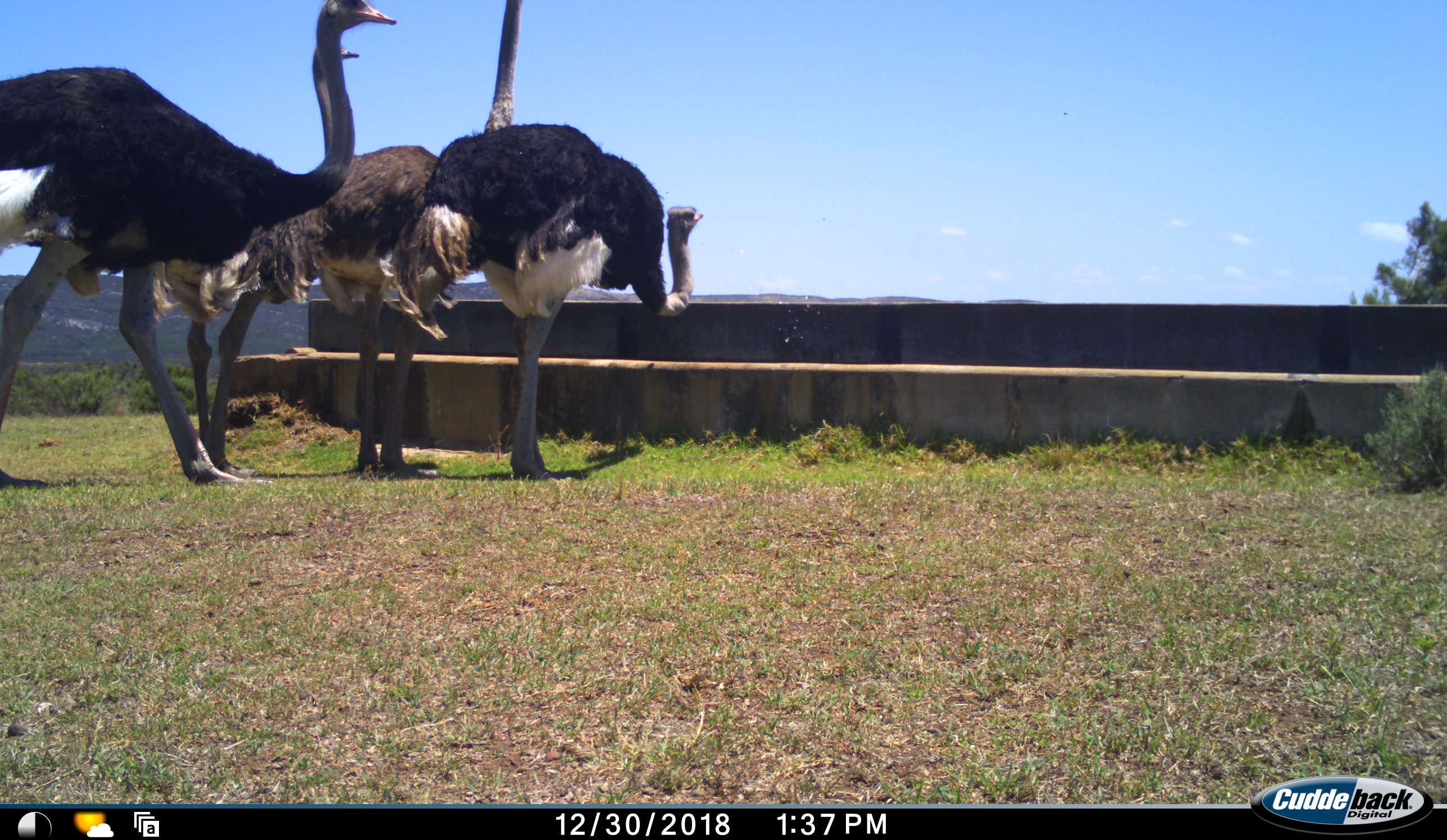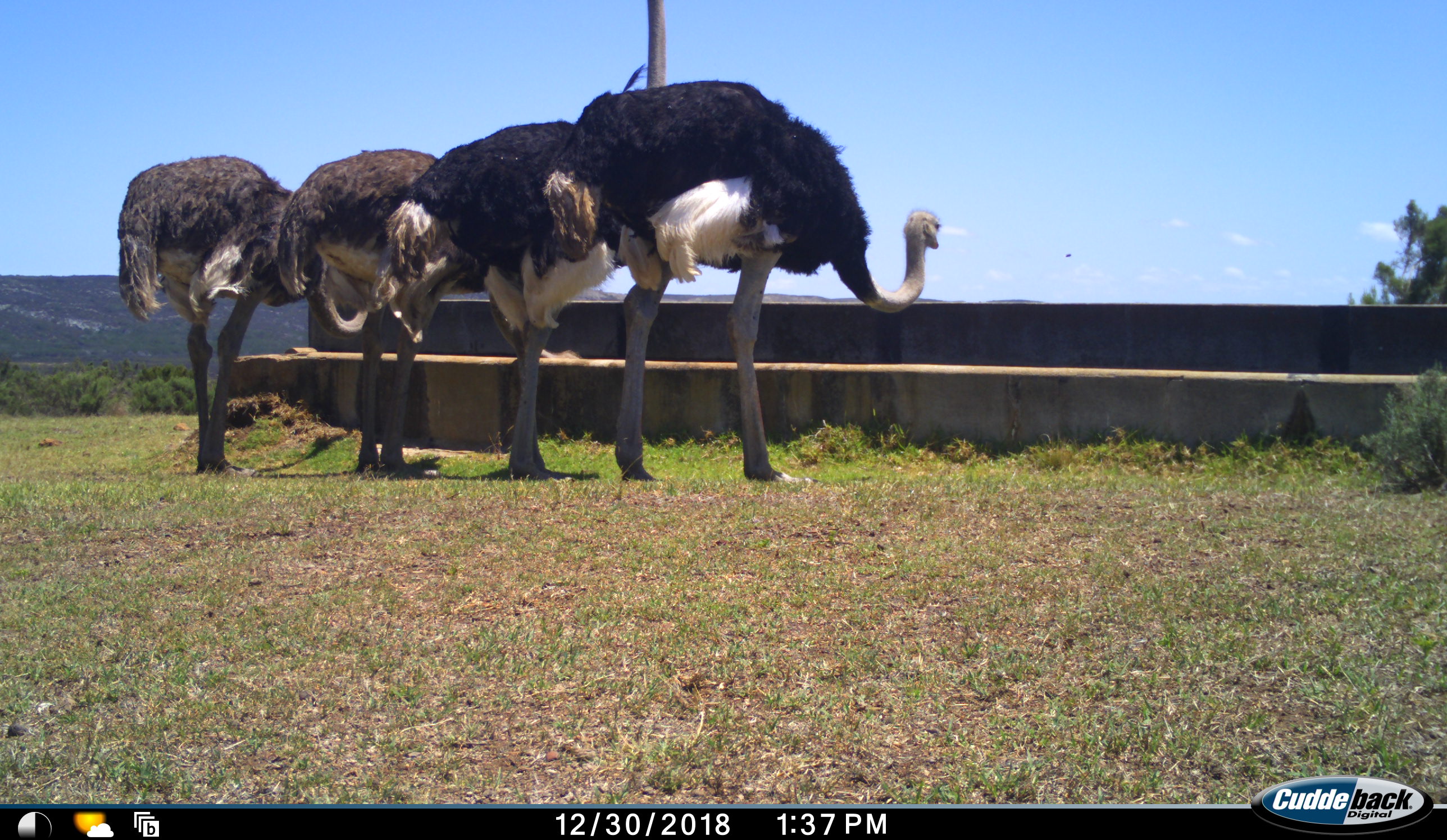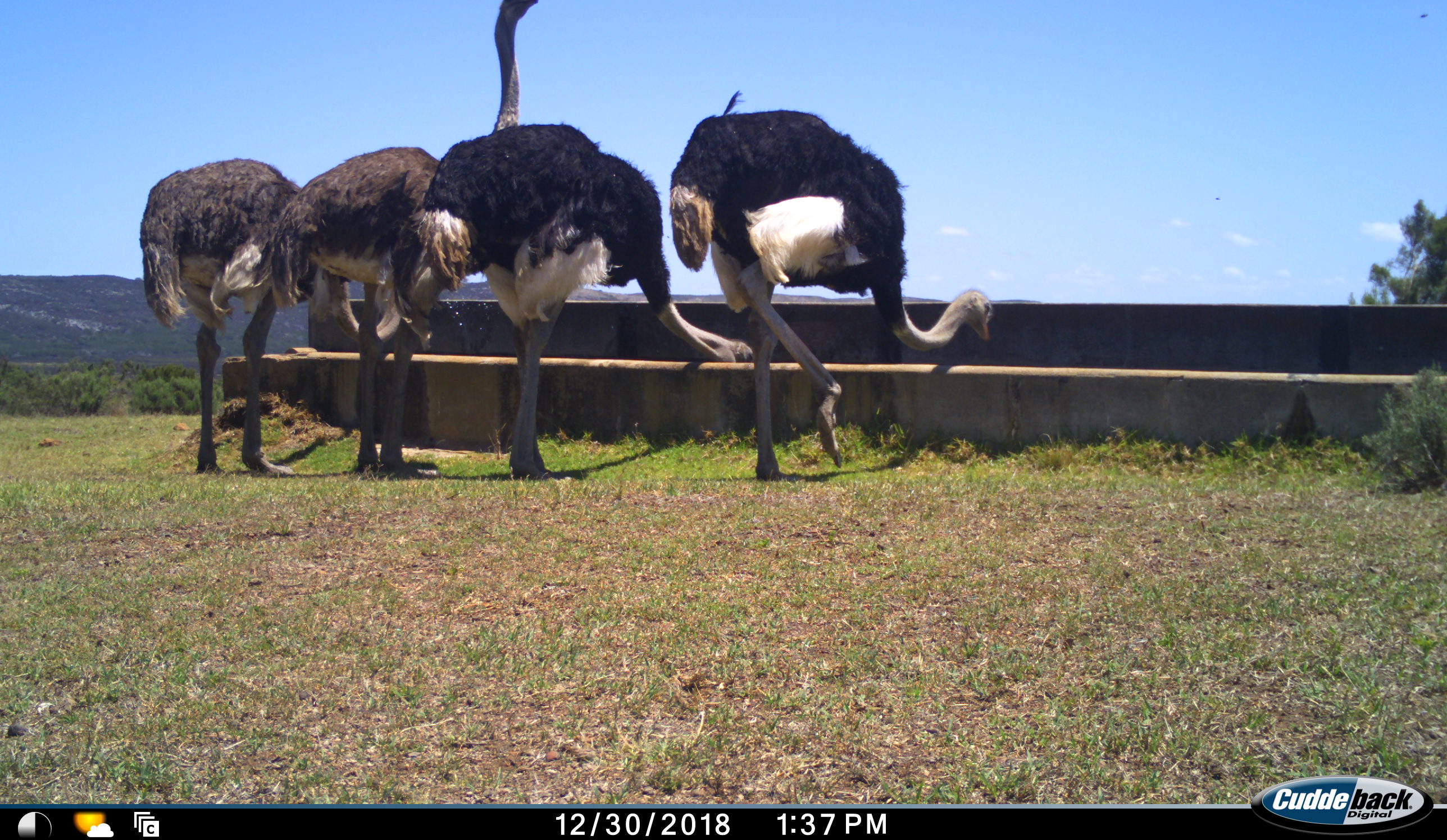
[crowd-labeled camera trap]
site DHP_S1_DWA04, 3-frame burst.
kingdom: Animalia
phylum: Chordata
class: Aves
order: Struthioniformes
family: Struthionidae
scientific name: Struthionidae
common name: ostrich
Ostrich (Struthionidae), count 4. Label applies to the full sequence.